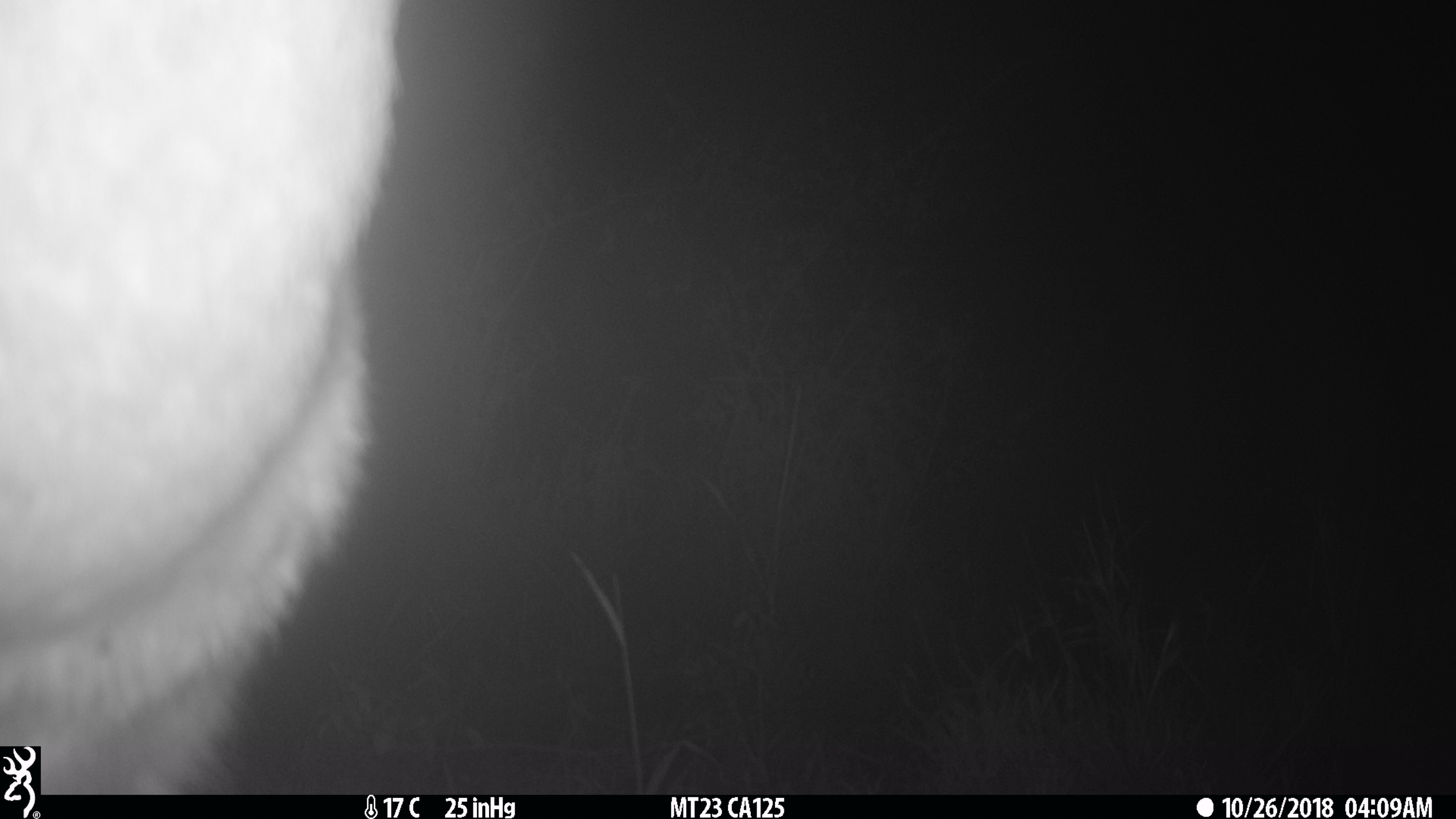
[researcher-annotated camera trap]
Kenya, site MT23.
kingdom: Animalia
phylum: Chordata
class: Mammalia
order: Artiodactyla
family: Bovidae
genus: Tragelaphus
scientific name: Tragelaphus scriptus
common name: bushbuck